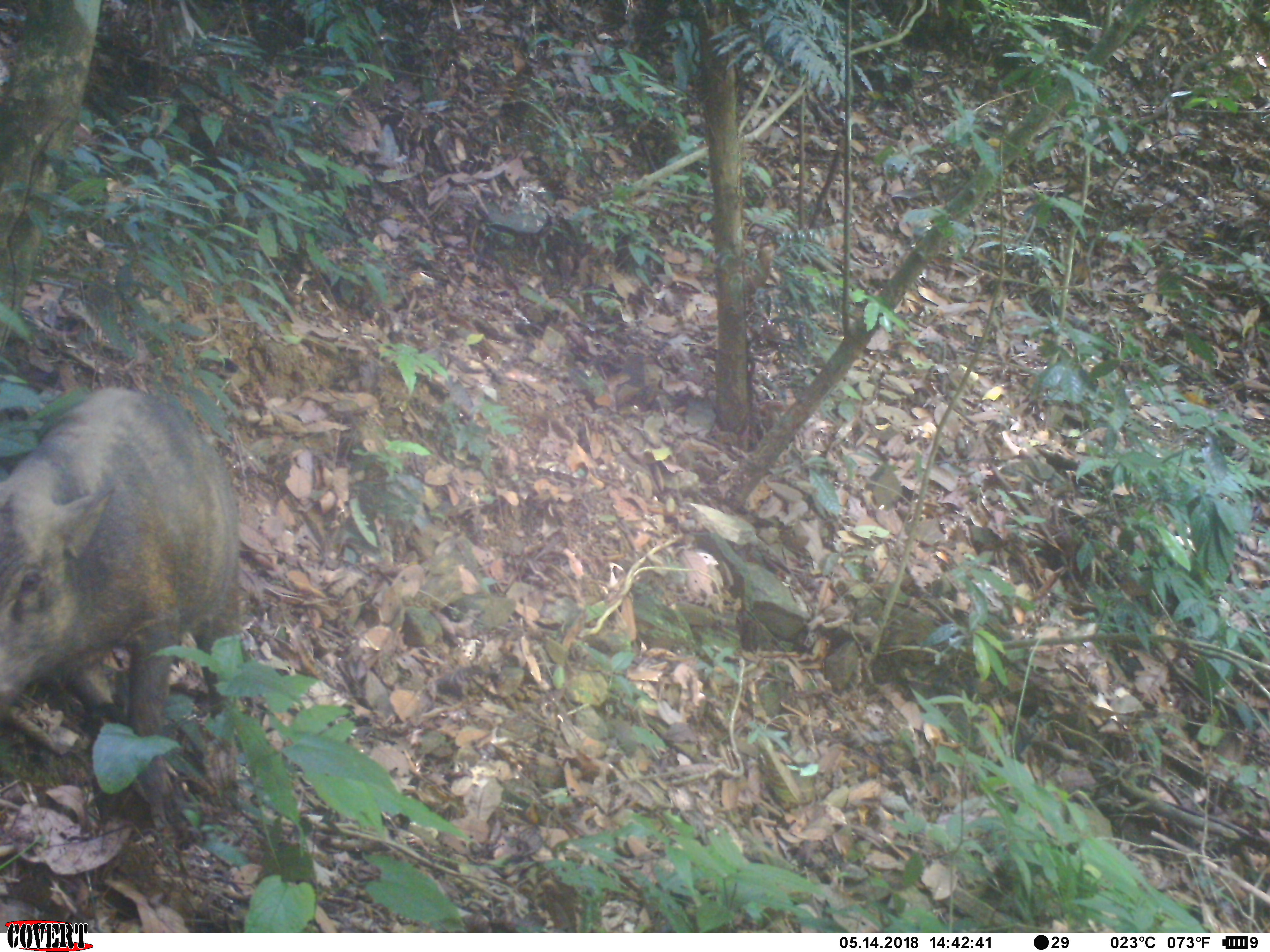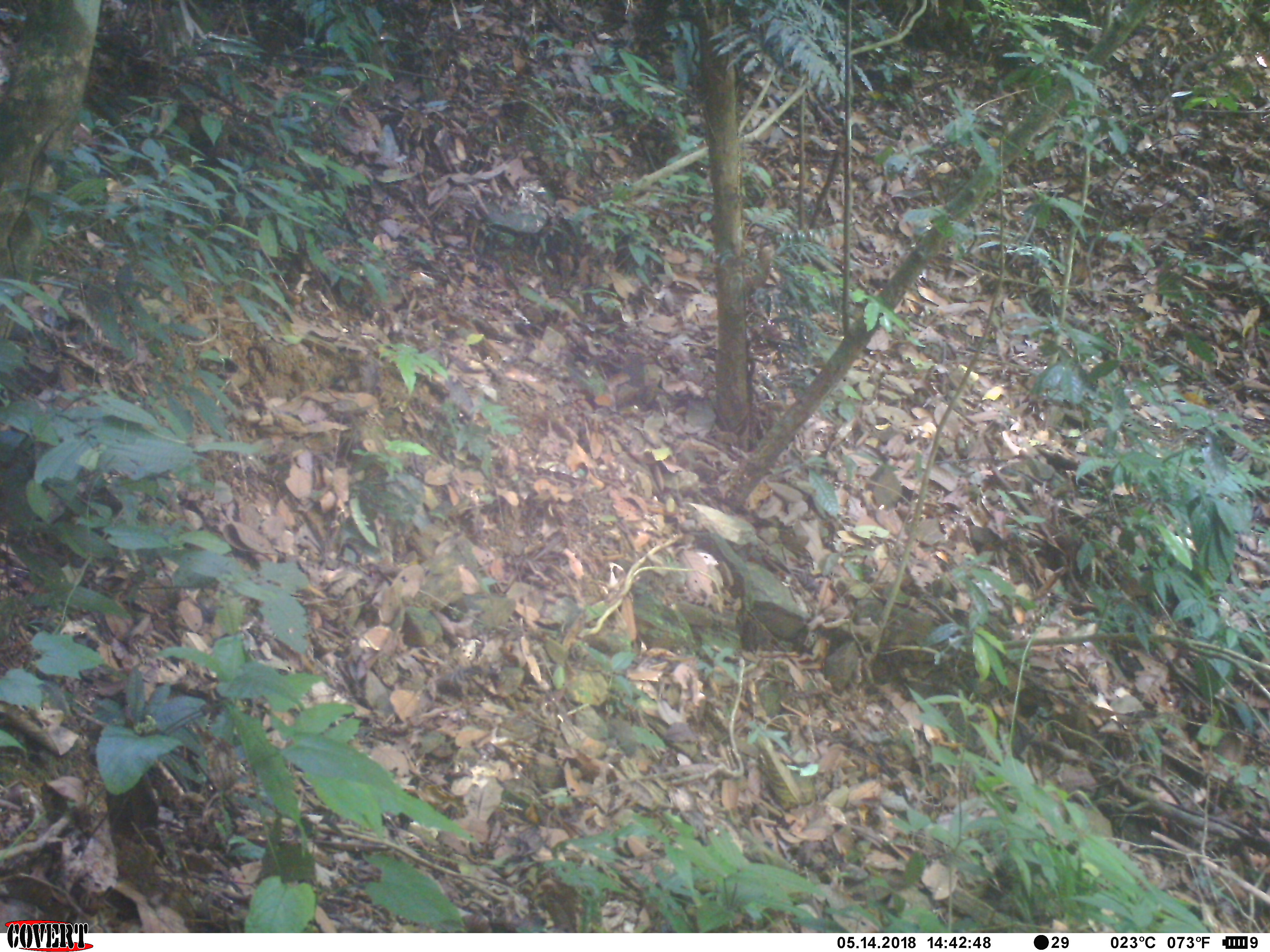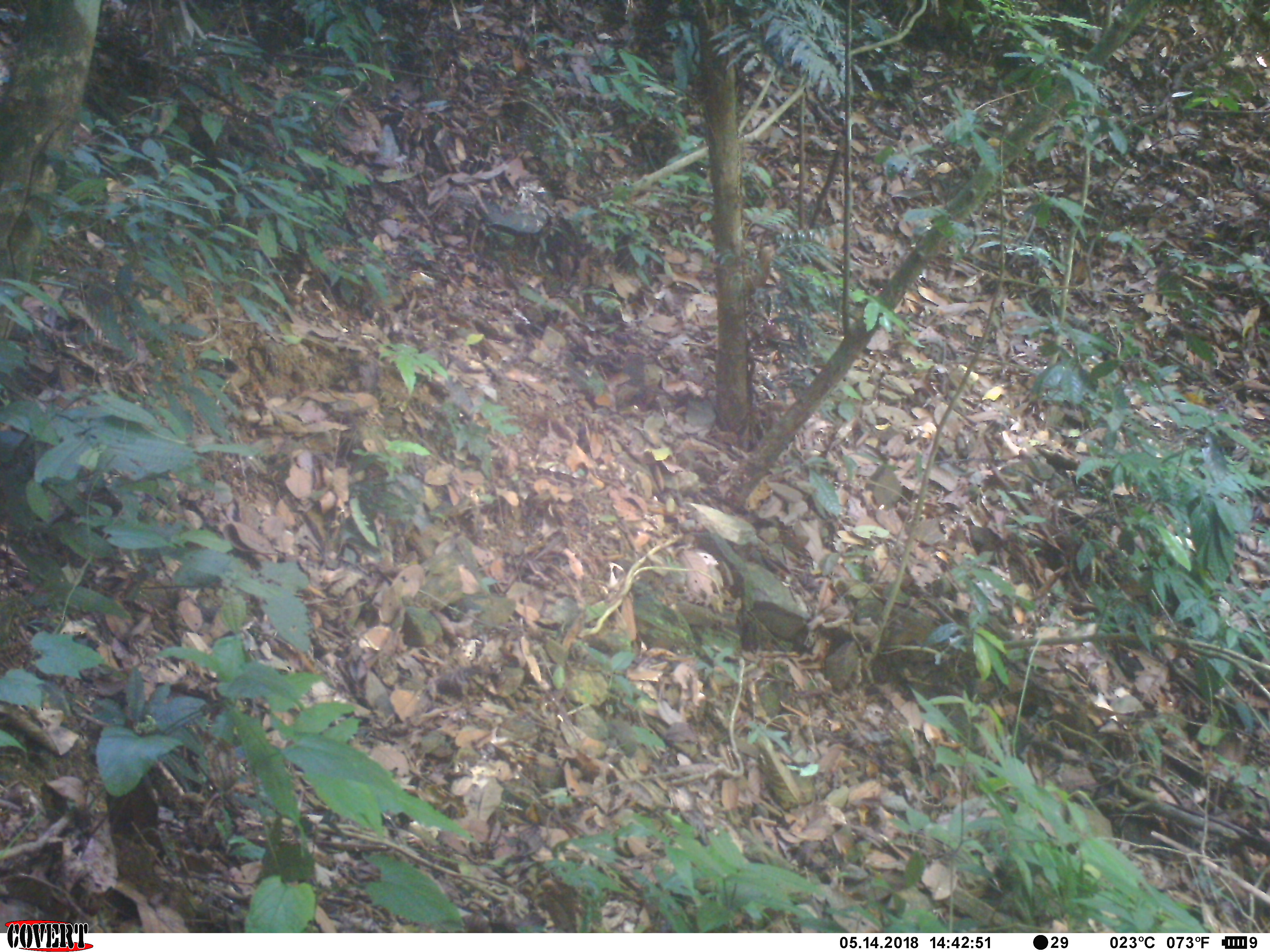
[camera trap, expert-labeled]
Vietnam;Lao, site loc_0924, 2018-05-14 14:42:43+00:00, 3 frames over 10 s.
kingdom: Animalia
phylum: Chordata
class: Mammalia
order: Artiodactyla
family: Suidae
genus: Sus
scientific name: Sus scrofa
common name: eurasian wild pig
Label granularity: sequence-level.